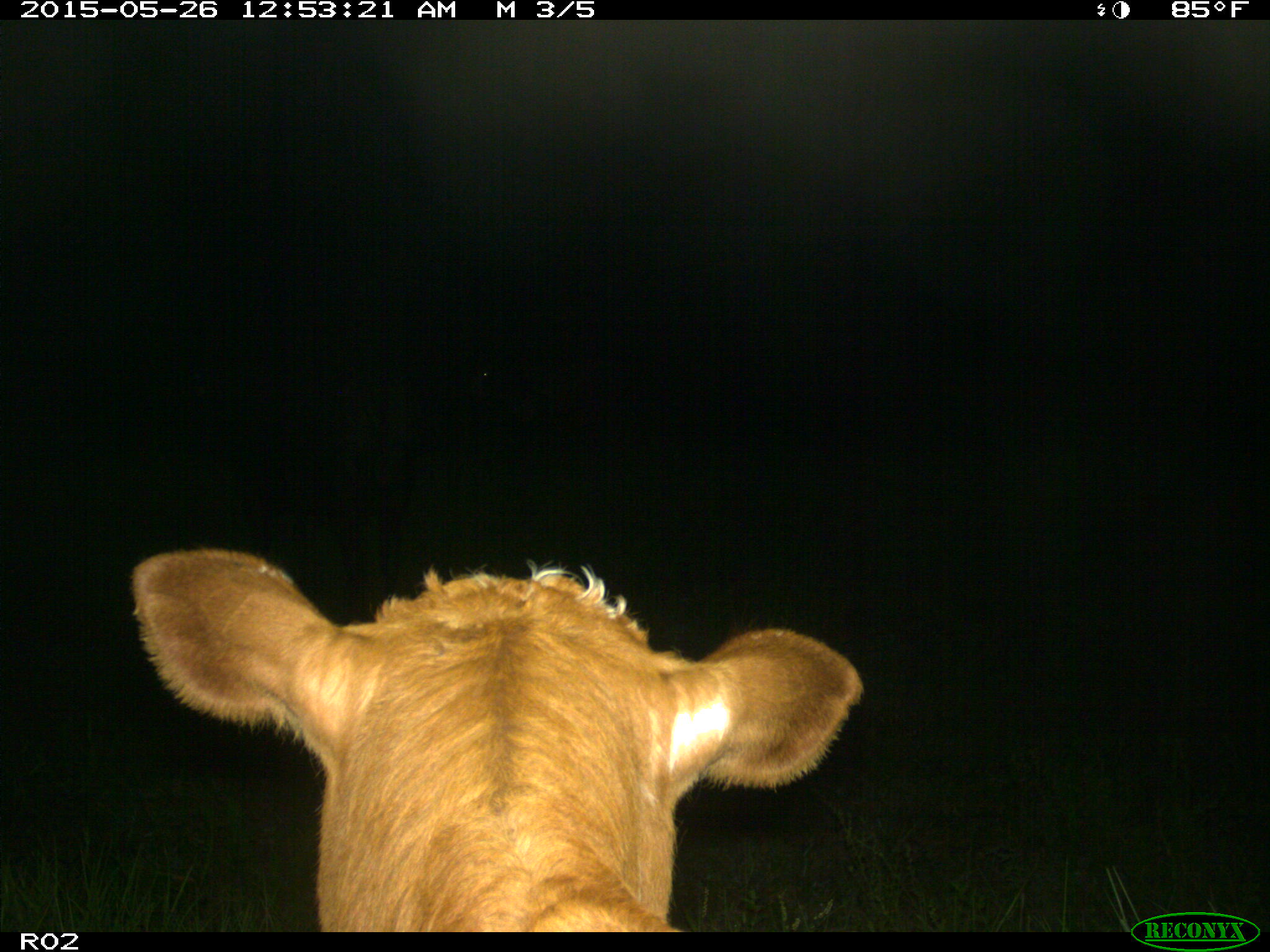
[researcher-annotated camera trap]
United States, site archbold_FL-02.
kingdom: Animalia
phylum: Chordata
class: Mammalia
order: Artiodactyla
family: Bovidae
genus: Bos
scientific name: Bos taurus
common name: domestic cow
Bos taurus (domestic cow).